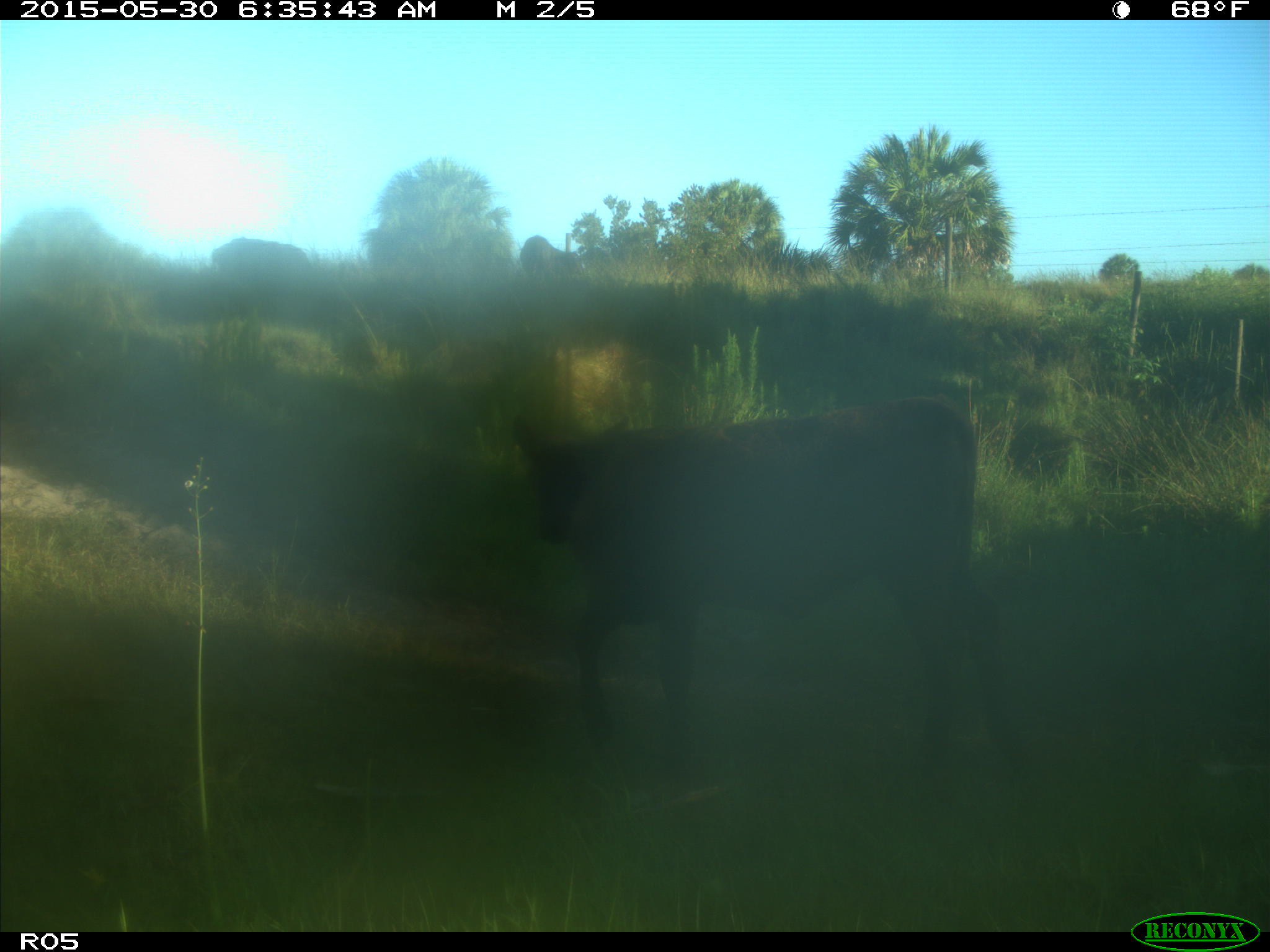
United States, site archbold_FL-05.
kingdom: Animalia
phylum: Chordata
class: Mammalia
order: Artiodactyla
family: Bovidae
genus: Bos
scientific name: Bos taurus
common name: domestic cow